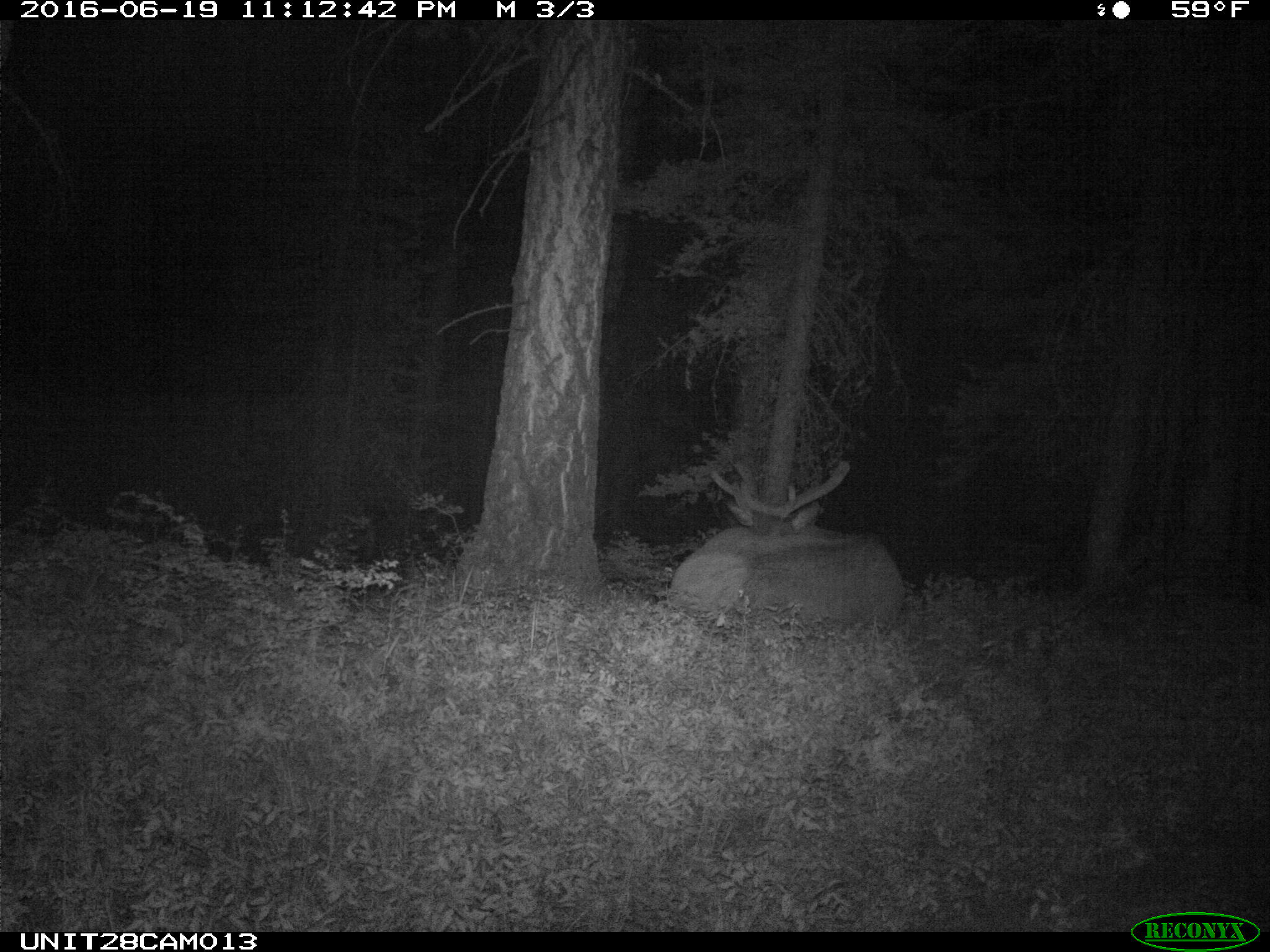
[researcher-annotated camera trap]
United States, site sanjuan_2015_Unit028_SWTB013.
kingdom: Animalia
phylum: Chordata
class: Mammalia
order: Artiodactyla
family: Cervidae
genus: Cervus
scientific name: Cervus elaphus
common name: red deer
Cervus elaphus (red deer).